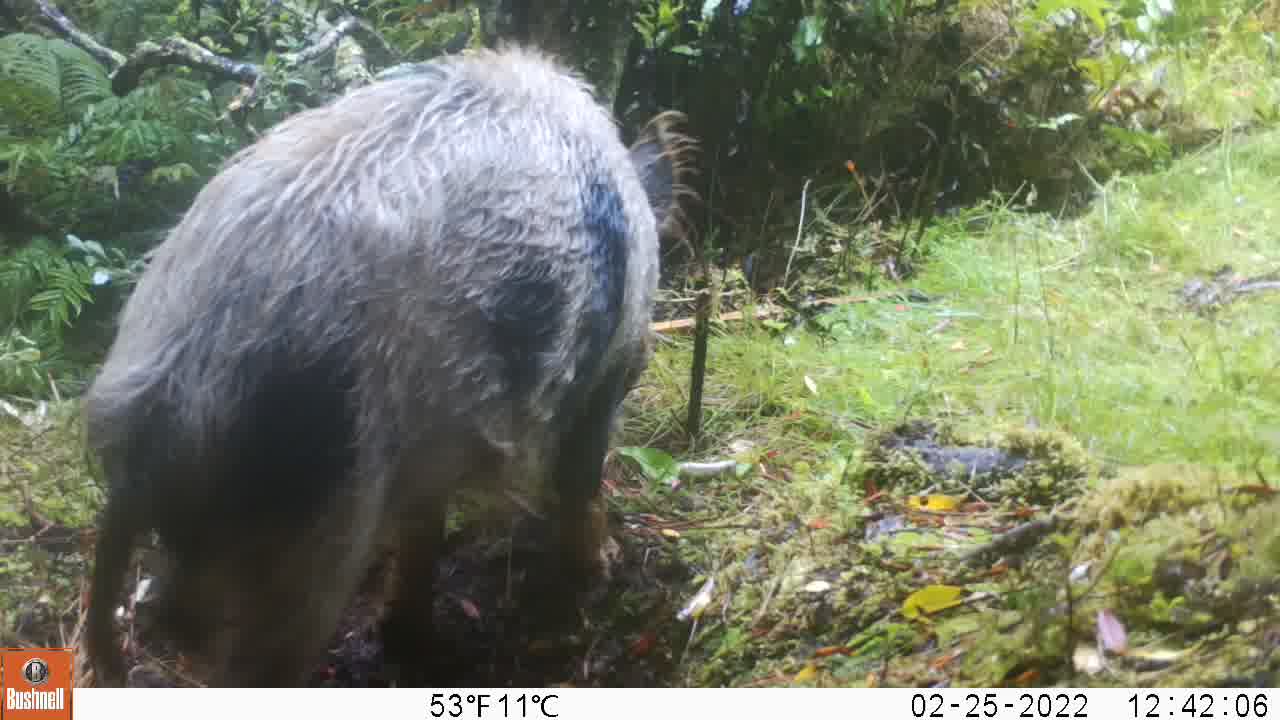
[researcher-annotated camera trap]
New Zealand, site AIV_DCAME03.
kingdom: Animalia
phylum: Chordata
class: Mammalia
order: Artiodactyla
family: Suidae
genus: Sus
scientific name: Sus scrofa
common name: pig